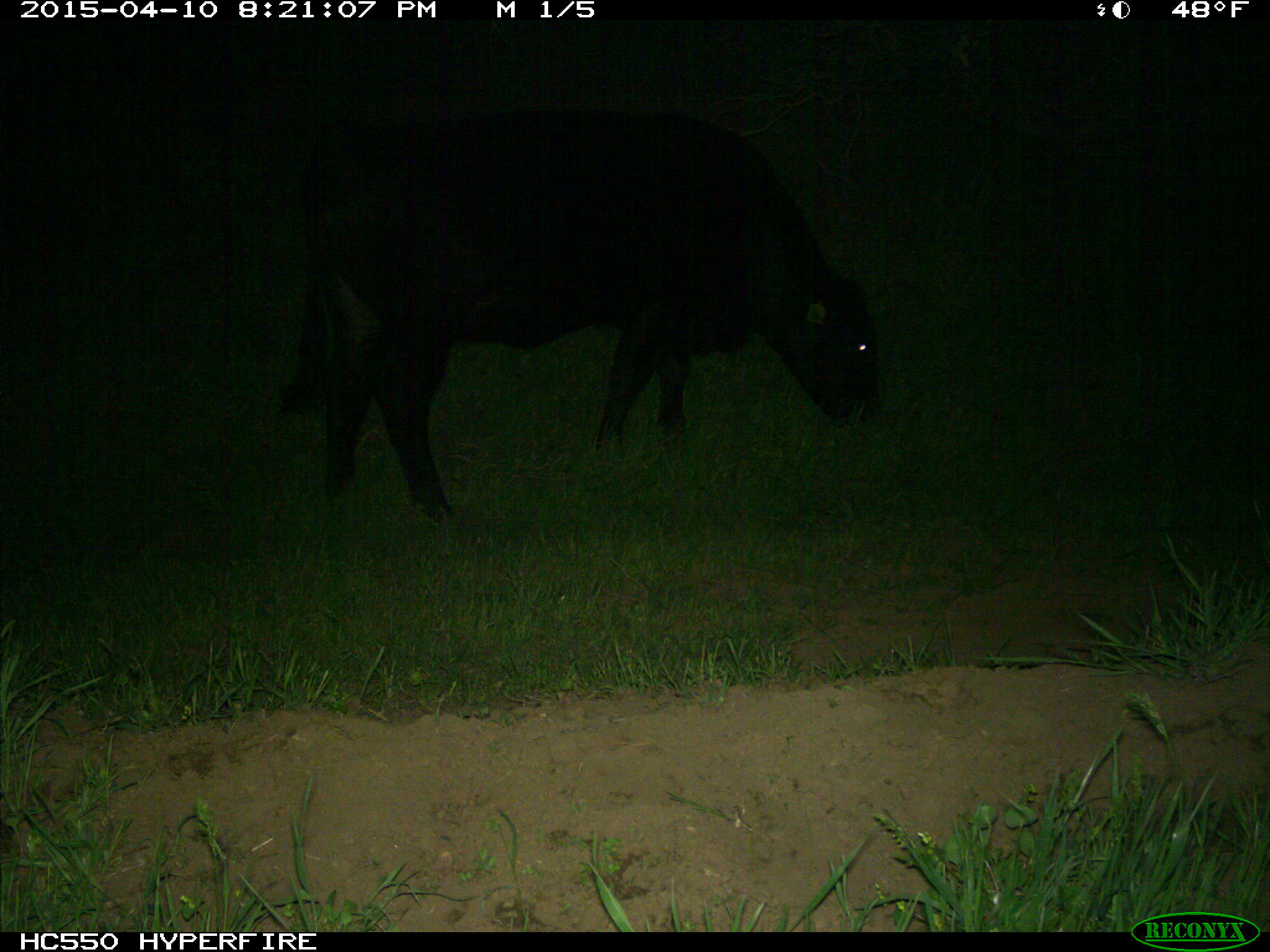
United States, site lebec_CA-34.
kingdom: Animalia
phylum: Chordata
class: Mammalia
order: Artiodactyla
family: Bovidae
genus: Bos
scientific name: Bos taurus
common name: domestic cow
Bos taurus (domestic cow).